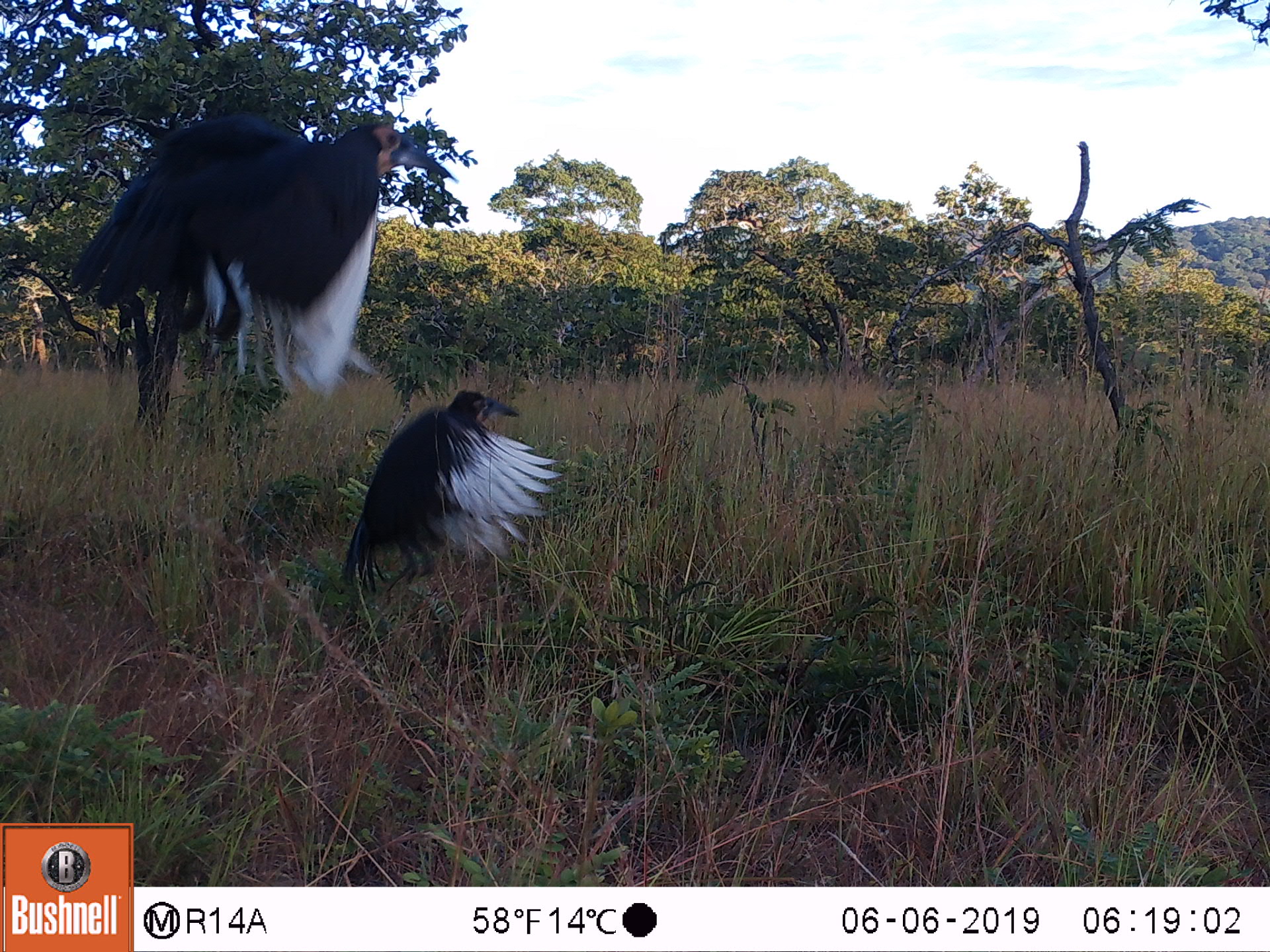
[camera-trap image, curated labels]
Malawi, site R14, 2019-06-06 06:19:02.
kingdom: Animalia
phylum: Chordata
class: Aves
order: Bucerotiformes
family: Bucorvidae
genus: Bucorvus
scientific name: Bucorvus leadbeateri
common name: southern ground hornbill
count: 2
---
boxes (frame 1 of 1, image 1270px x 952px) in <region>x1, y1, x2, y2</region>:
southern ground hornbill: <region>62, 107, 465, 395</region>; <region>329, 389, 573, 595</region>